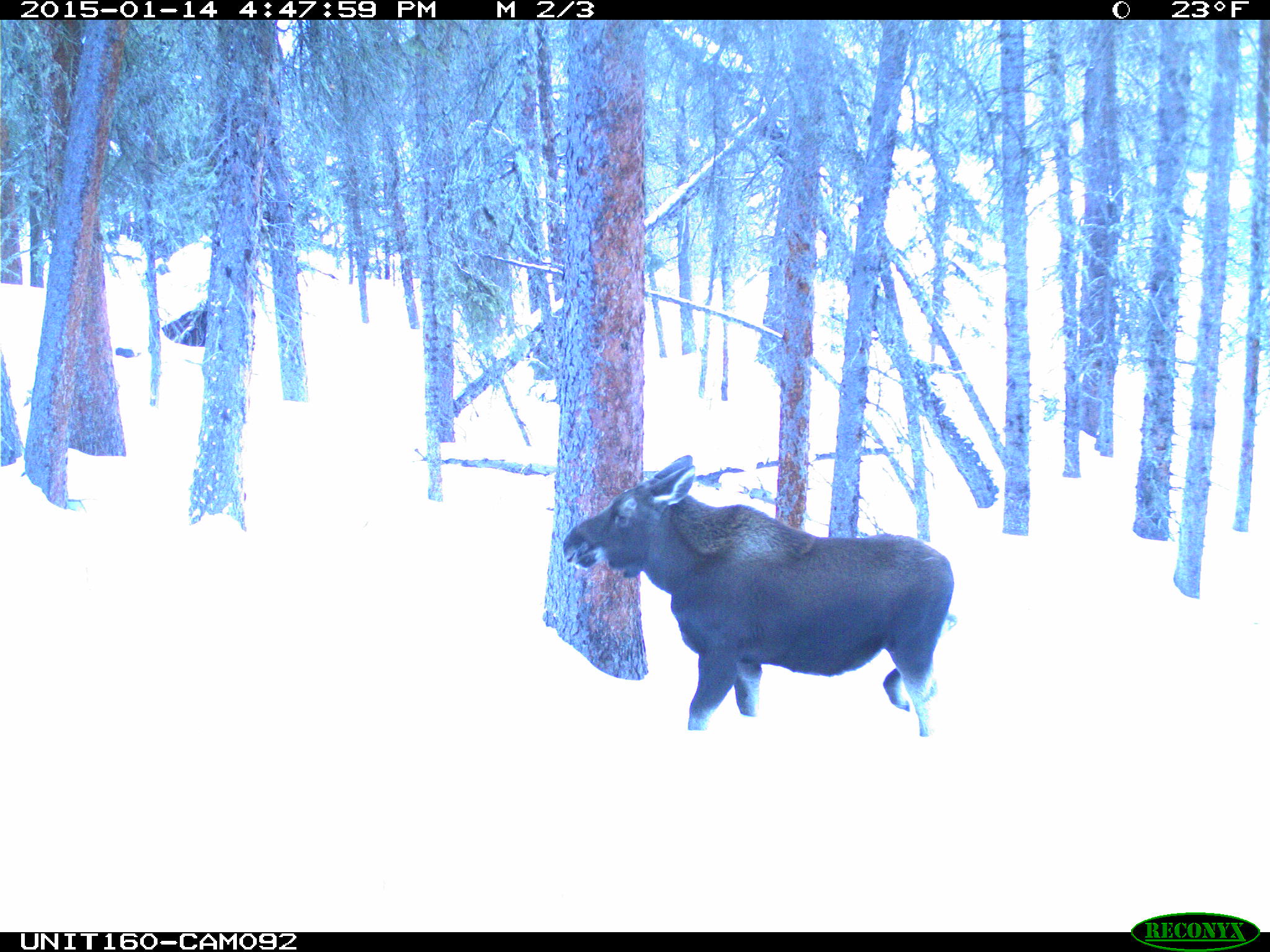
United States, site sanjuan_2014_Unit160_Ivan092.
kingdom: Animalia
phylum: Chordata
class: Mammalia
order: Artiodactyla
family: Cervidae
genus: Alces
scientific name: Alces alces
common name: moose